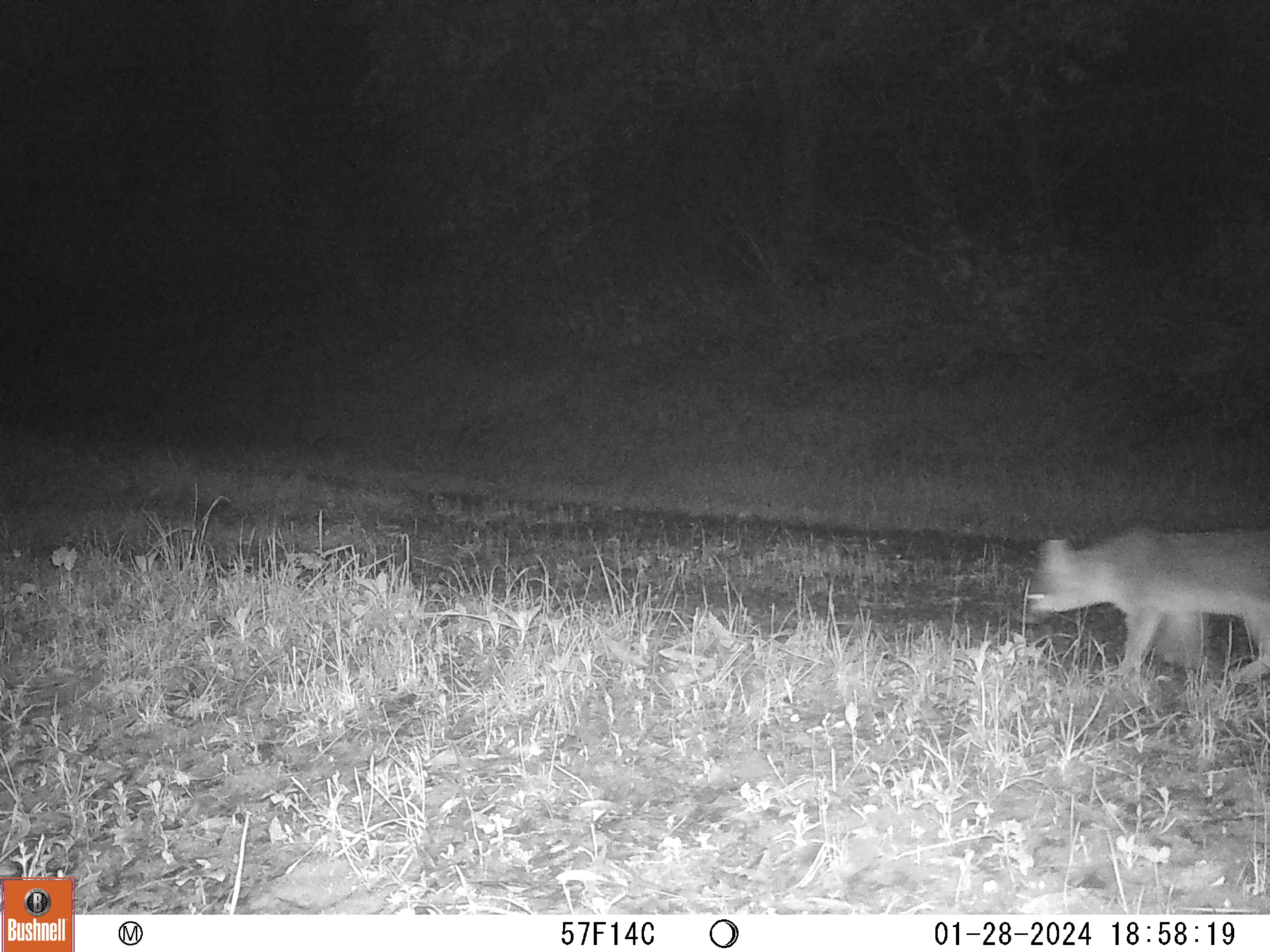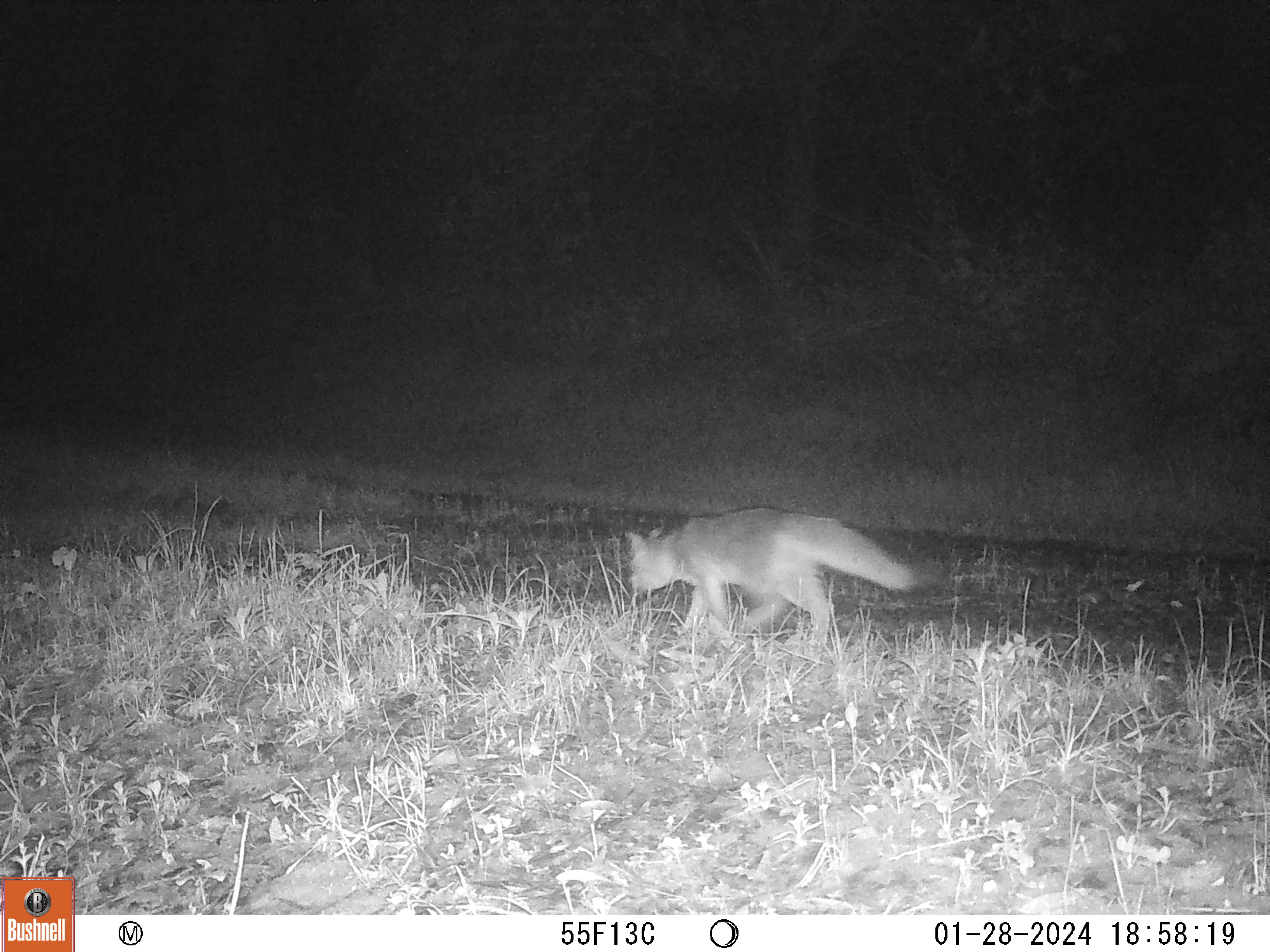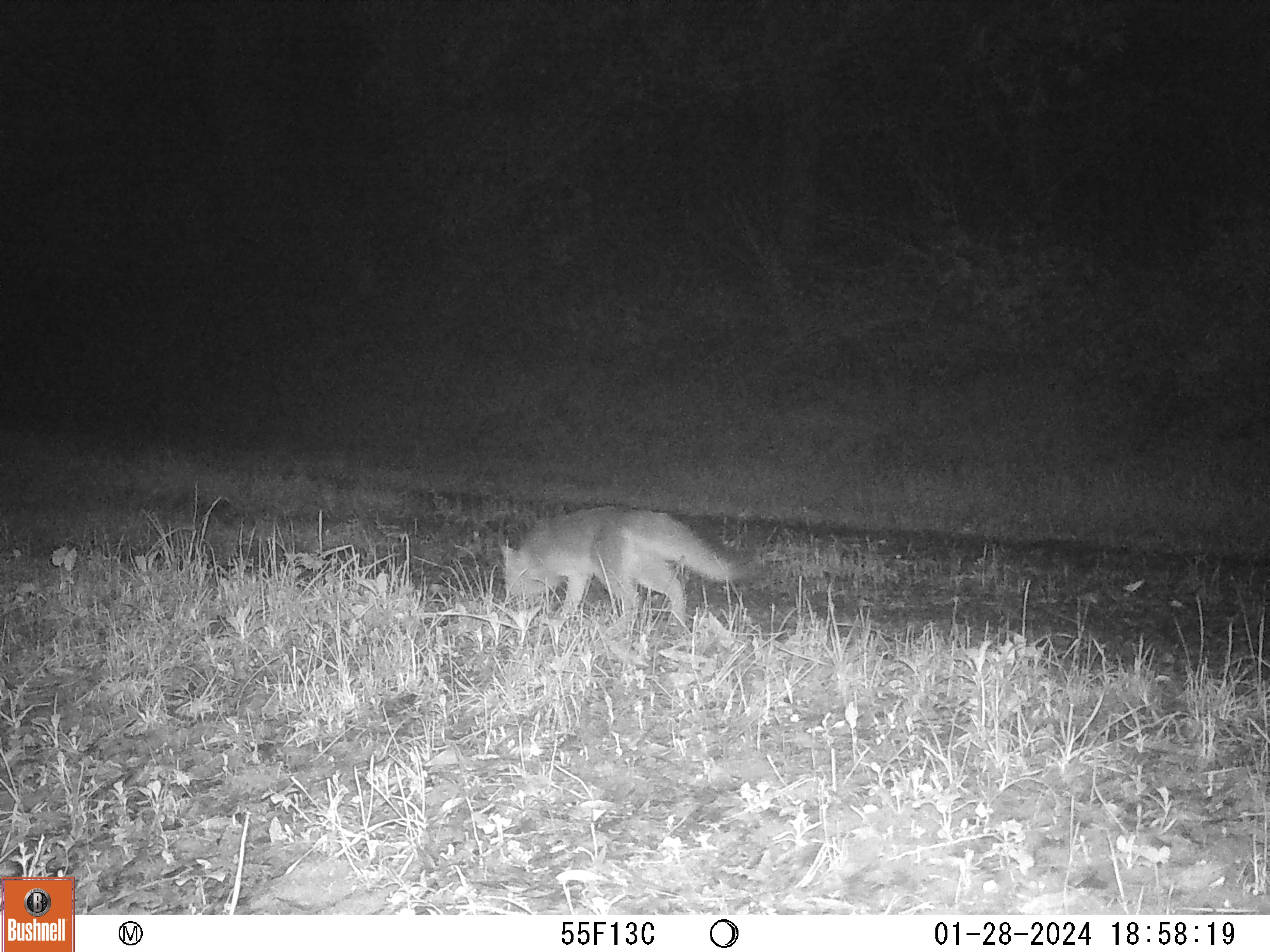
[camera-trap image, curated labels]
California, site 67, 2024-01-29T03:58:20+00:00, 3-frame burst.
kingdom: Animalia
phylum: Chordata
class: Mammalia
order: Carnivora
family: Canidae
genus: Urocyon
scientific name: Urocyon cinereoargenteus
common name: gray fox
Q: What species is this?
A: Gray fox (Urocyon cinereoargenteus).